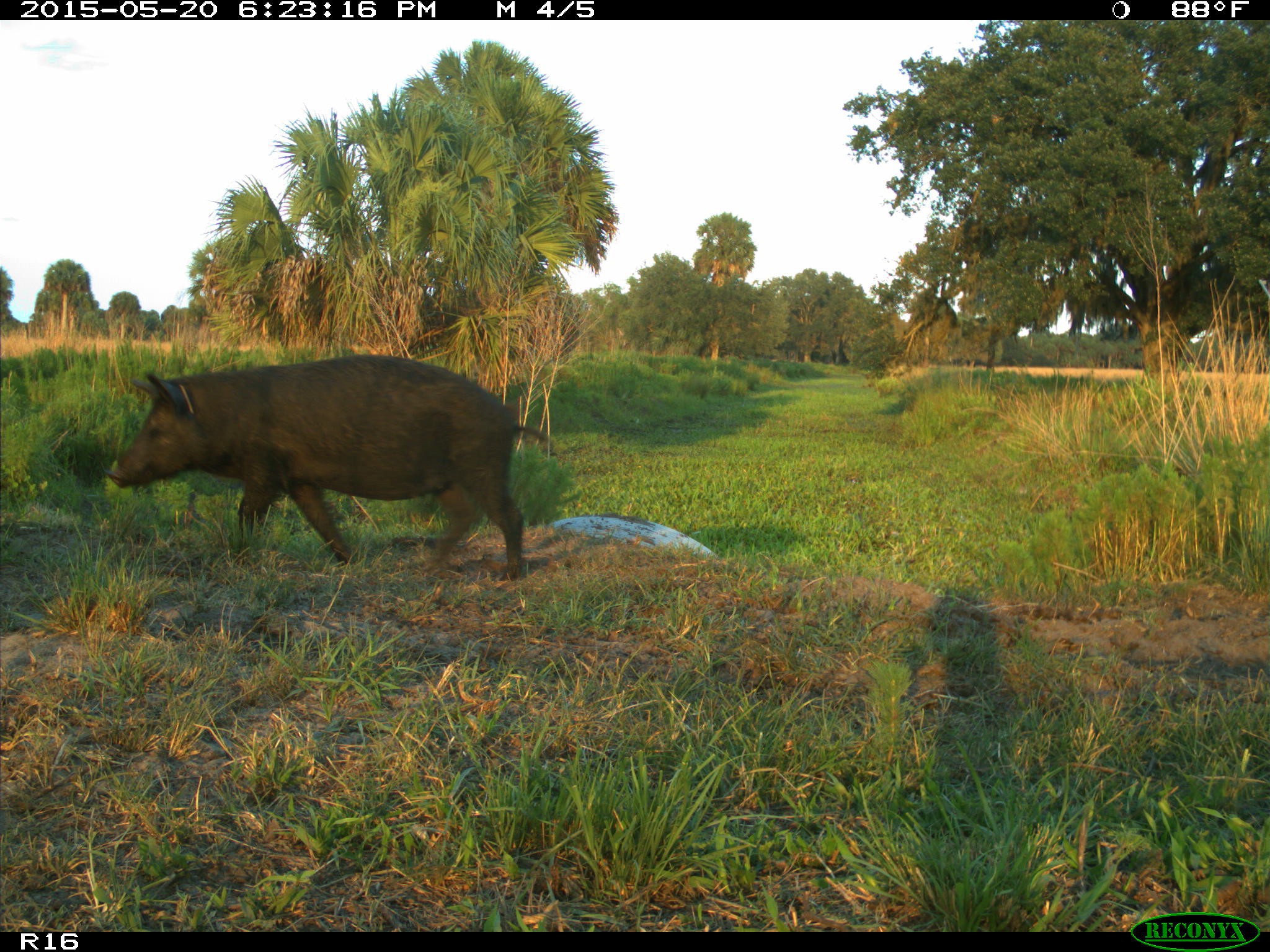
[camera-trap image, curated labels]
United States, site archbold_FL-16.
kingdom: Animalia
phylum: Chordata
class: Mammalia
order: Artiodactyla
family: Suidae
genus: Sus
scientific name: Sus scrofa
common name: wild boar